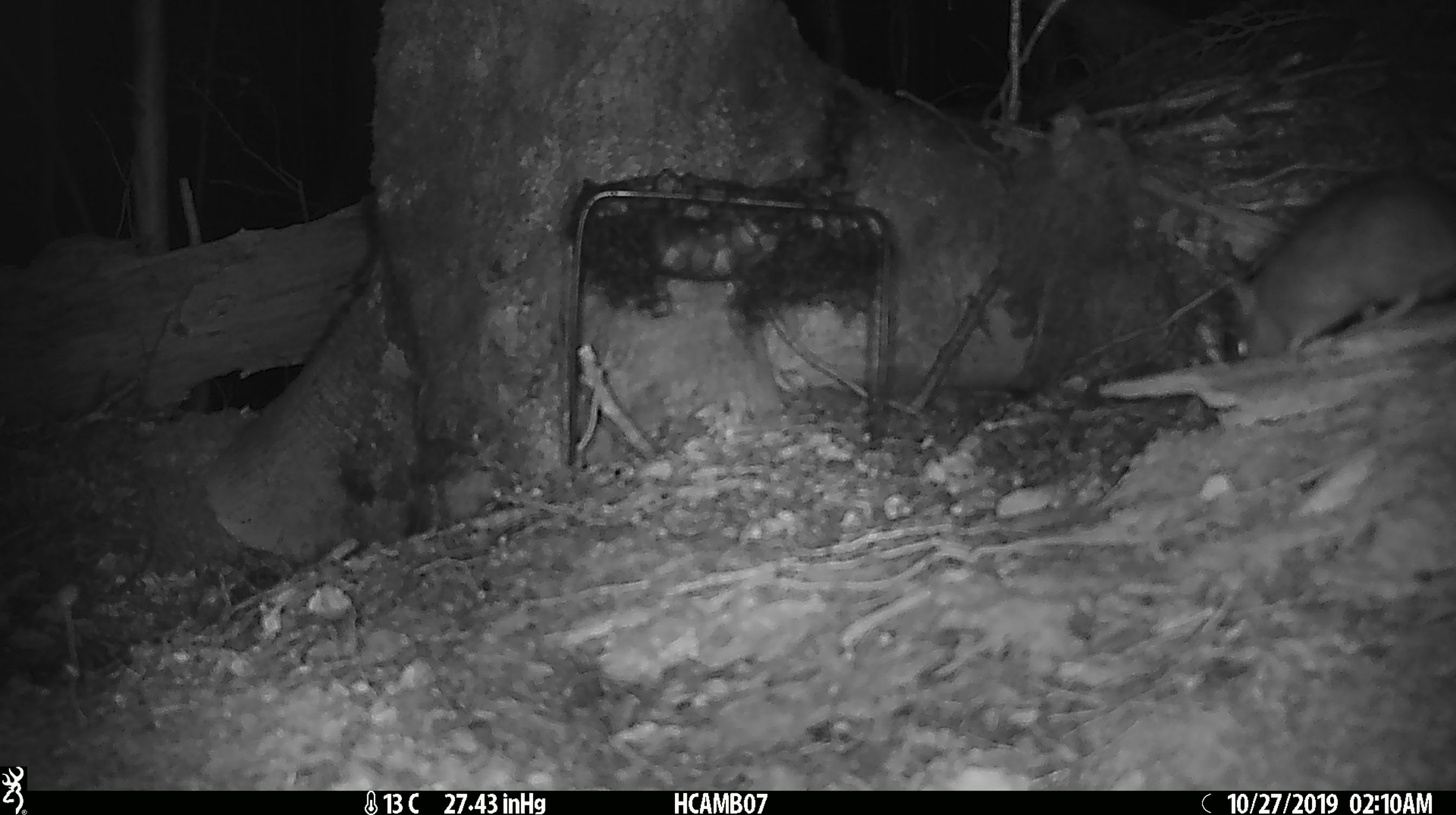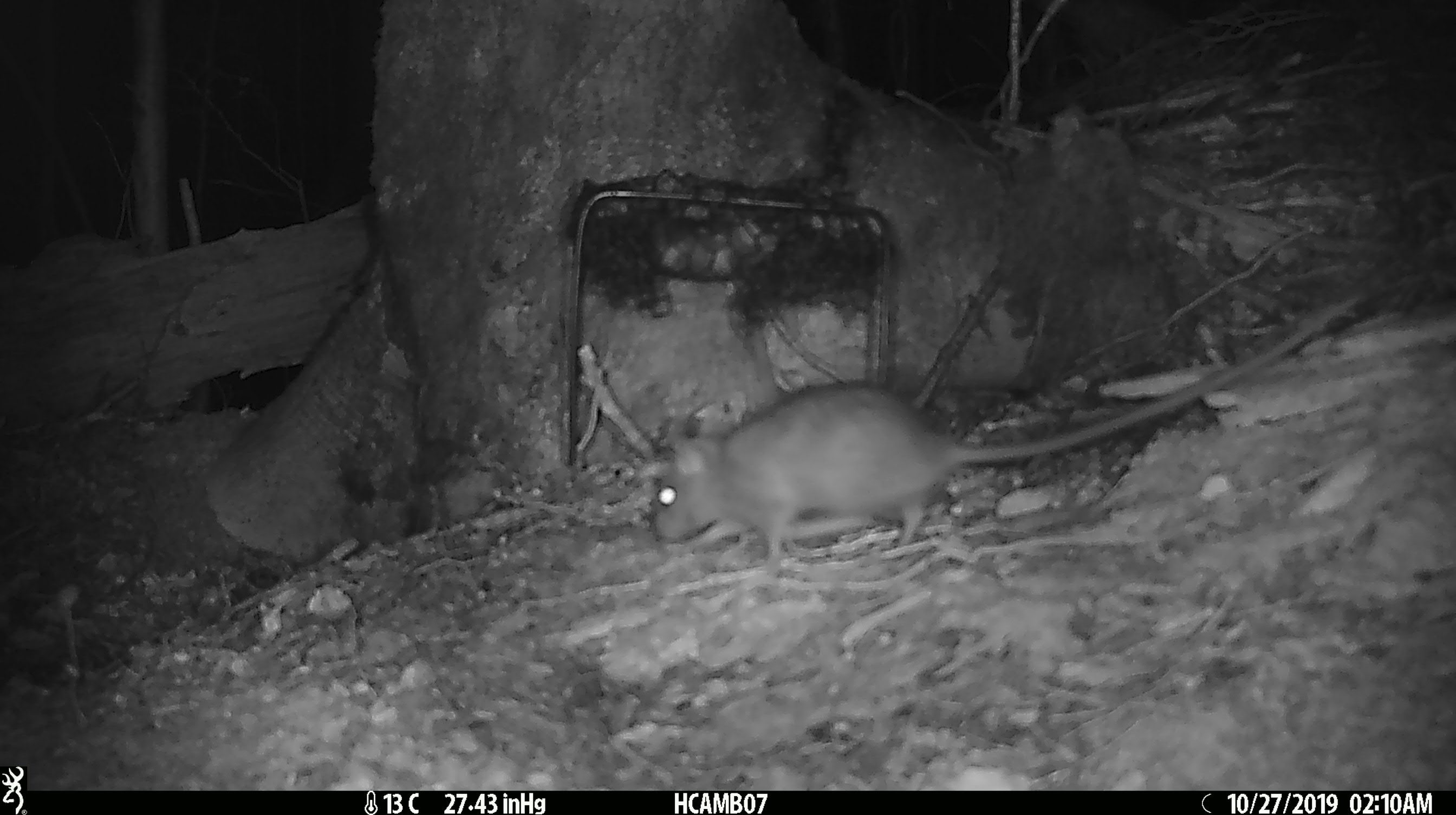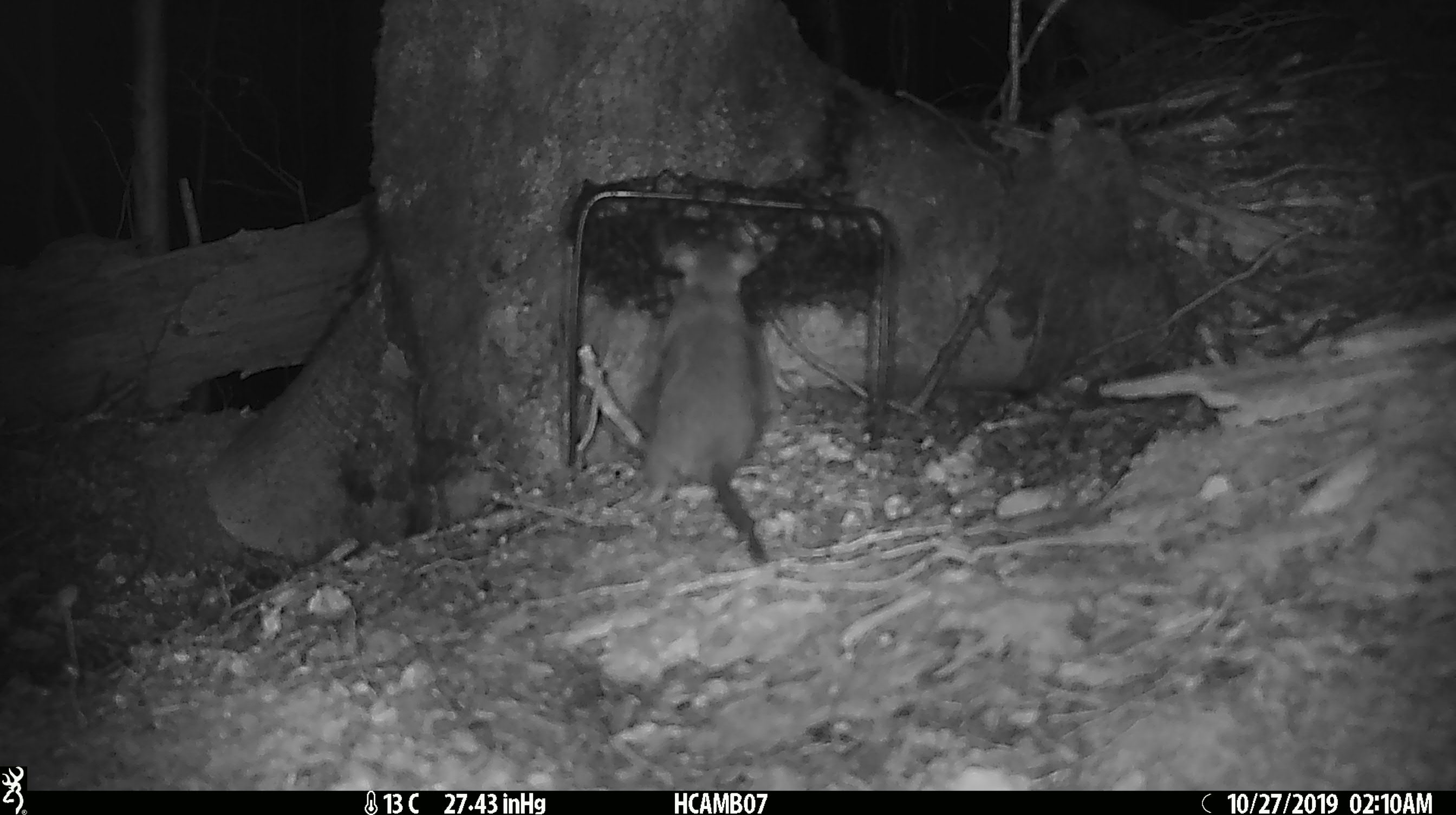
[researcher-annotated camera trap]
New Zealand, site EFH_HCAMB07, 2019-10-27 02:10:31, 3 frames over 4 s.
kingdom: Animalia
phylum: Chordata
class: Mammalia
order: Rodentia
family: Muridae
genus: Rattus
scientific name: Rattus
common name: rat